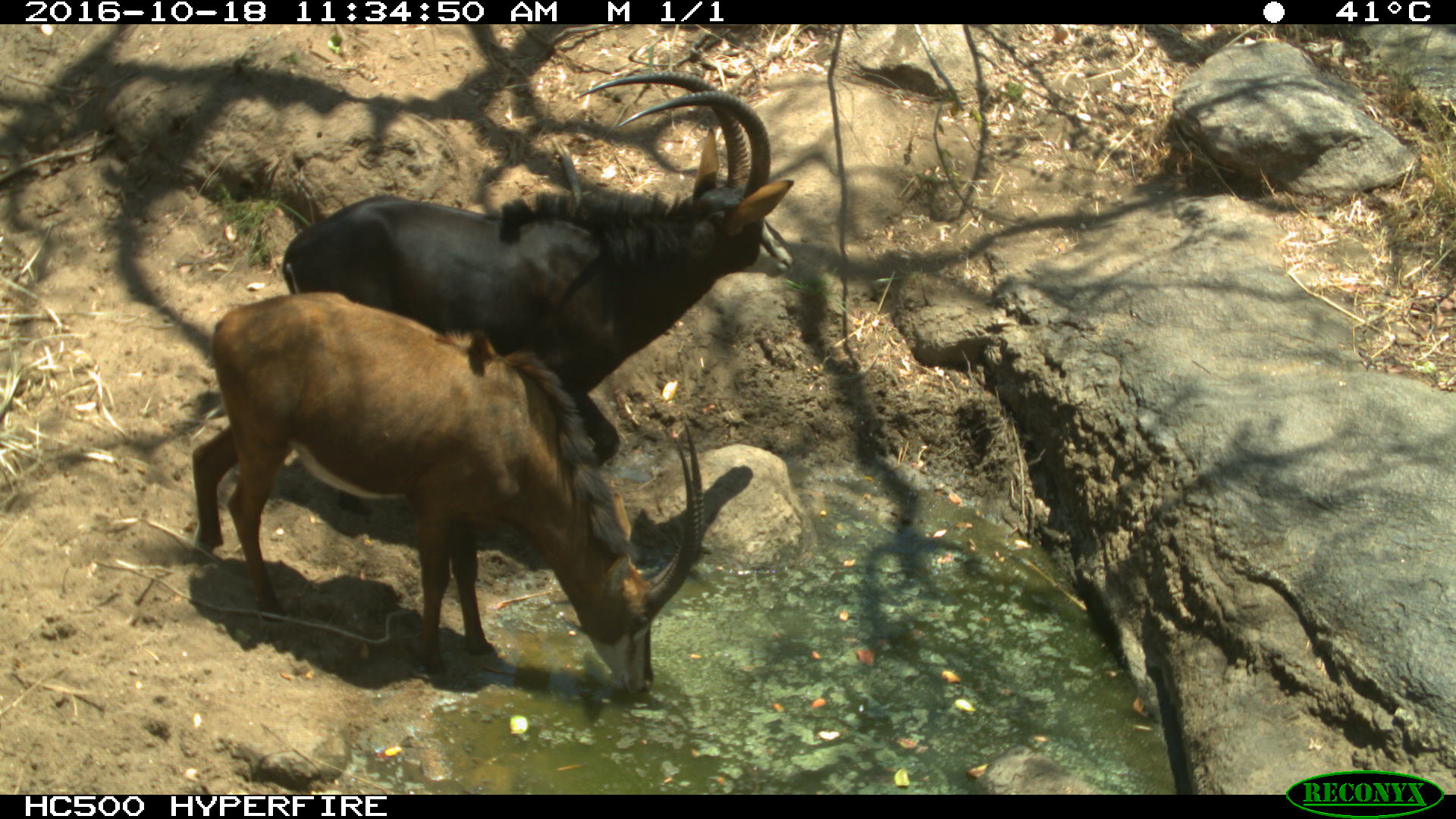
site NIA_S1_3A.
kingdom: Animalia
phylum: Chordata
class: Mammalia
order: Artiodactyla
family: Bovidae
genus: Hippotragus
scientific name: Hippotragus niger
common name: sable antelope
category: sable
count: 2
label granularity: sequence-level